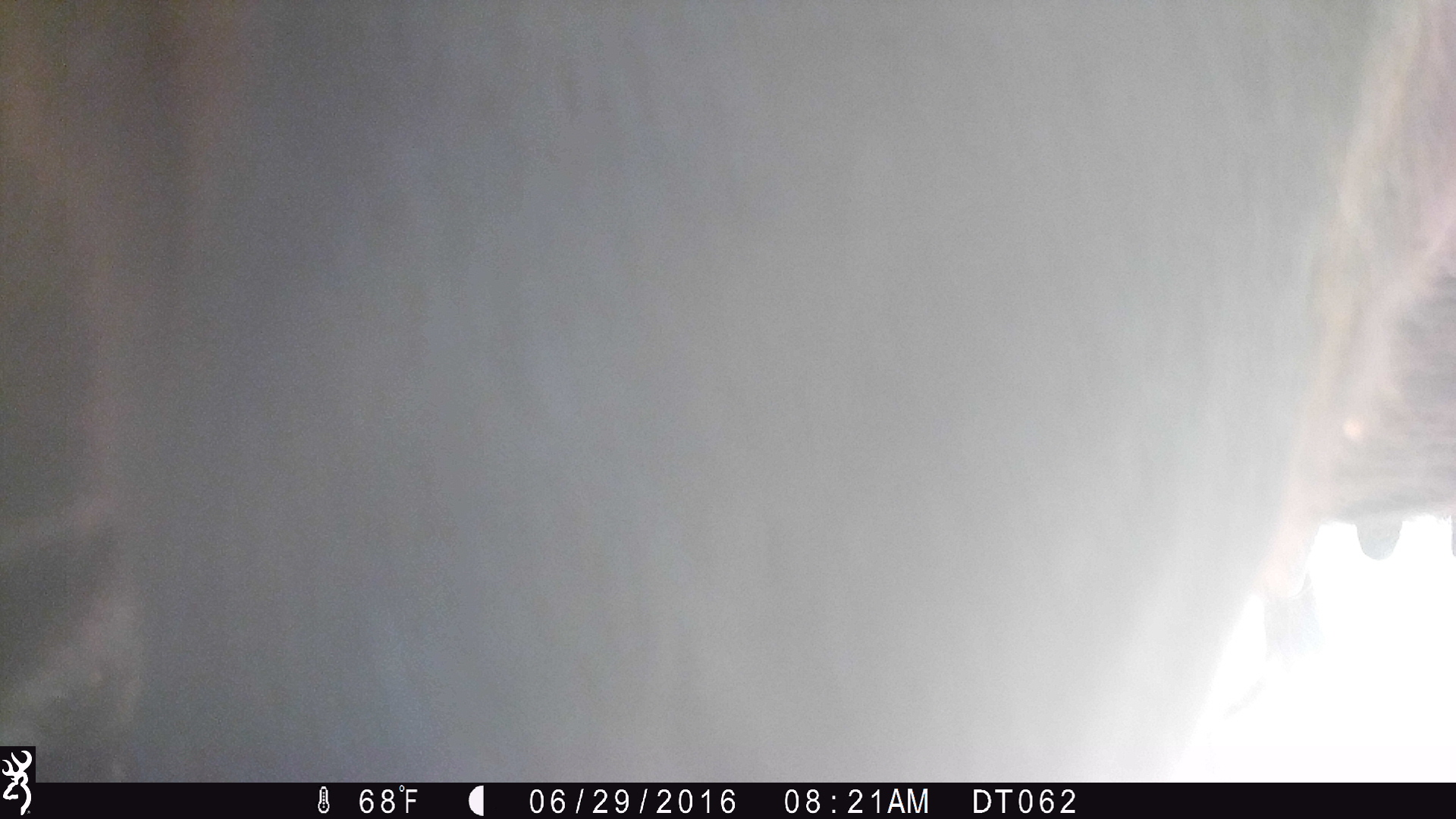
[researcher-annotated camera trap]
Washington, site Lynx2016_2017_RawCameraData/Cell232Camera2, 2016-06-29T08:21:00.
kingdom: Animalia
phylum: Chordata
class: Mammalia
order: Artiodactyla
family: Bovidae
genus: Bos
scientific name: Bos taurus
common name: domestic cattle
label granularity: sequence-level